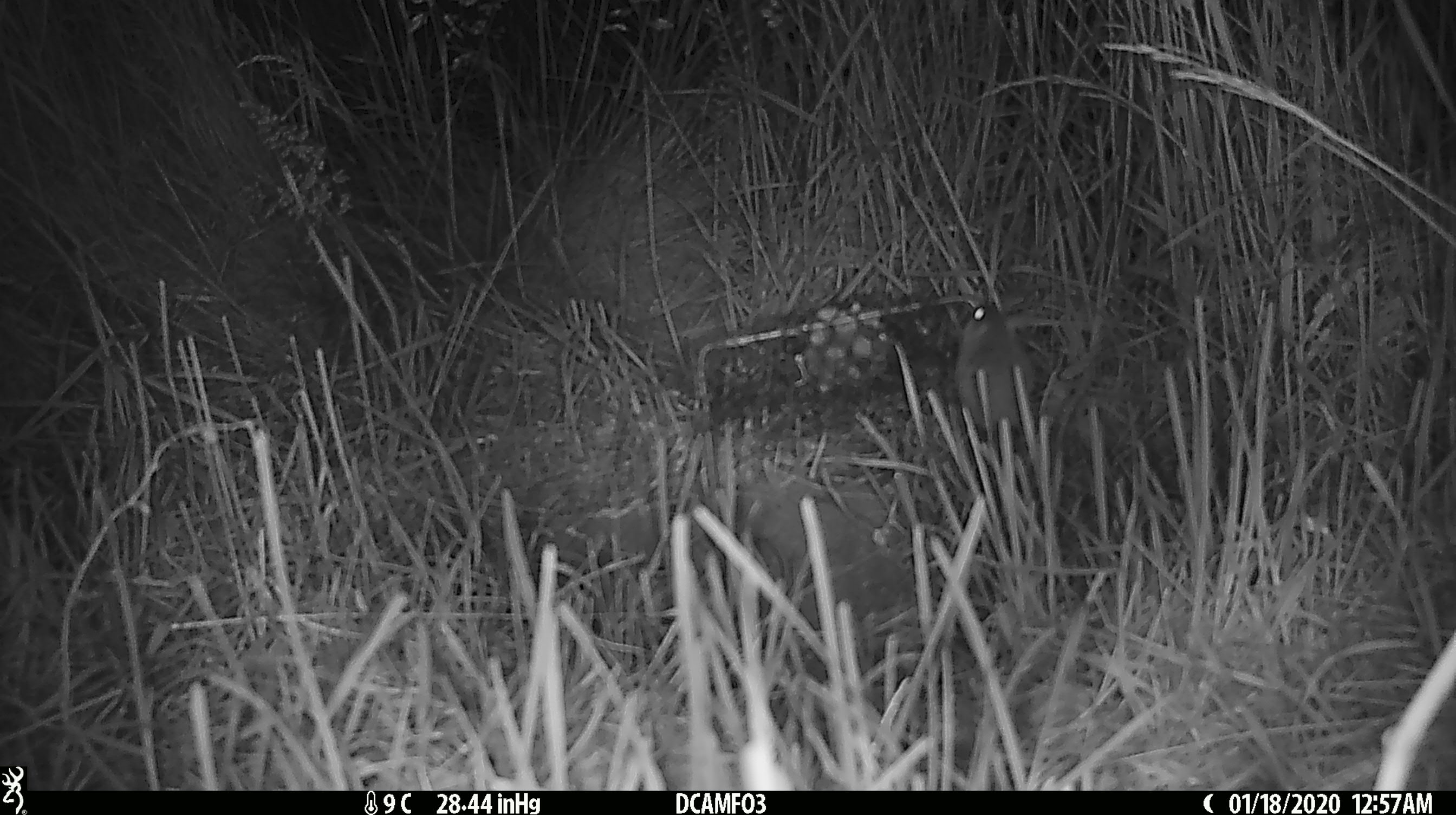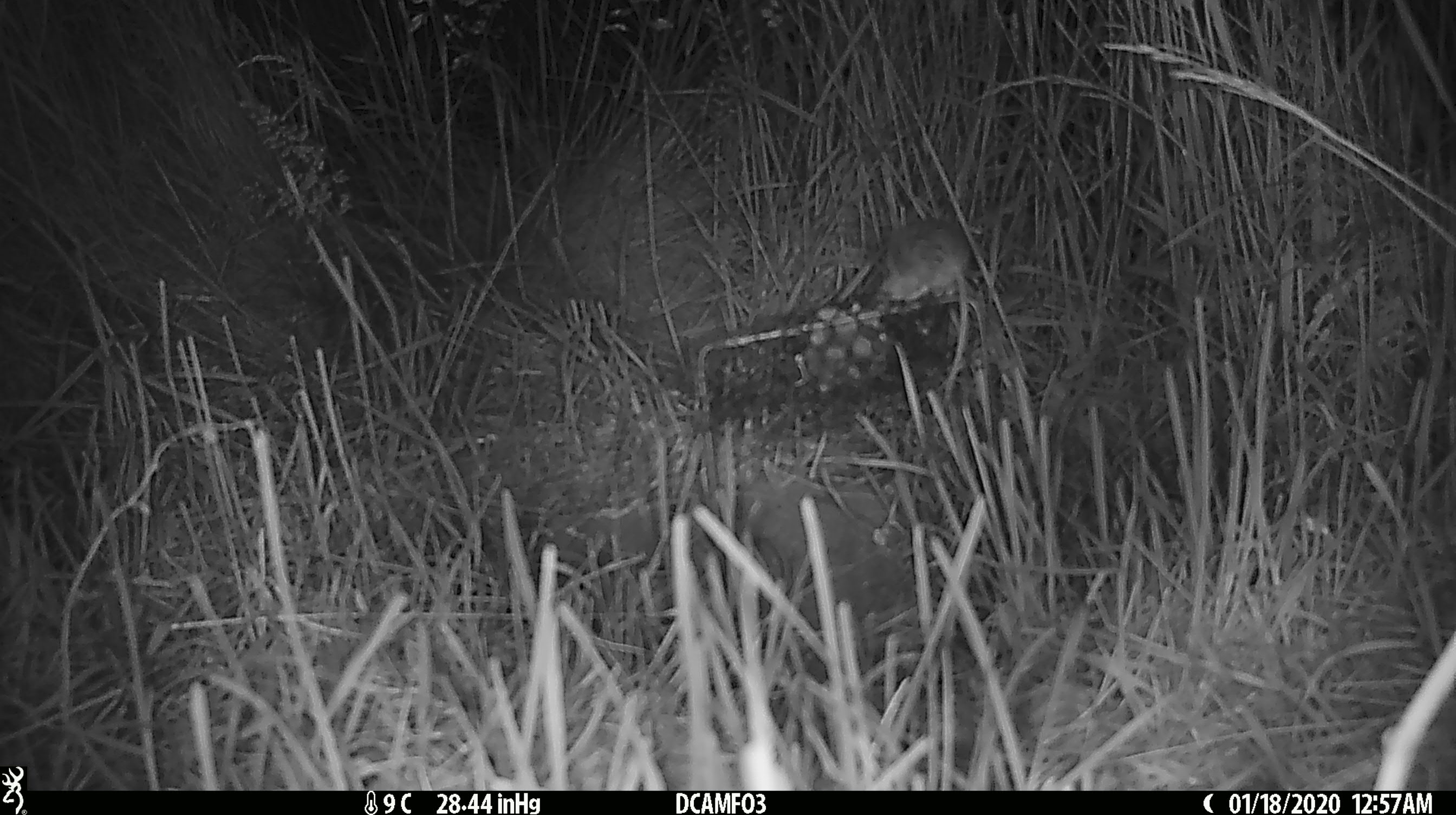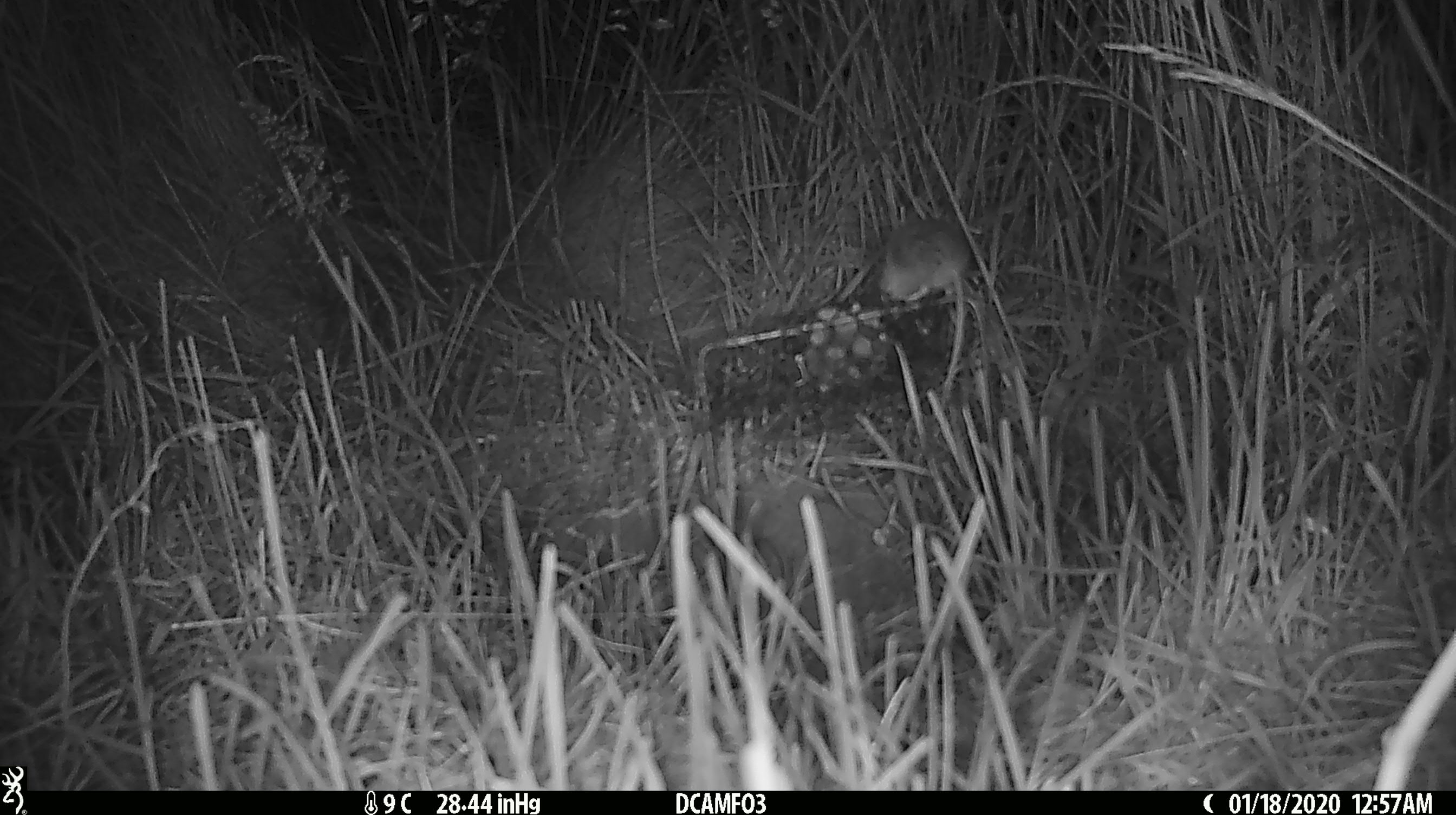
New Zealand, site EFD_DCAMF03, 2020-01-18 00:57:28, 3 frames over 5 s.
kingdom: Animalia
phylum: Chordata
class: Mammalia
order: Rodentia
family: Muridae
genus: Mus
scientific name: Mus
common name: mouse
Mouse (Mus).